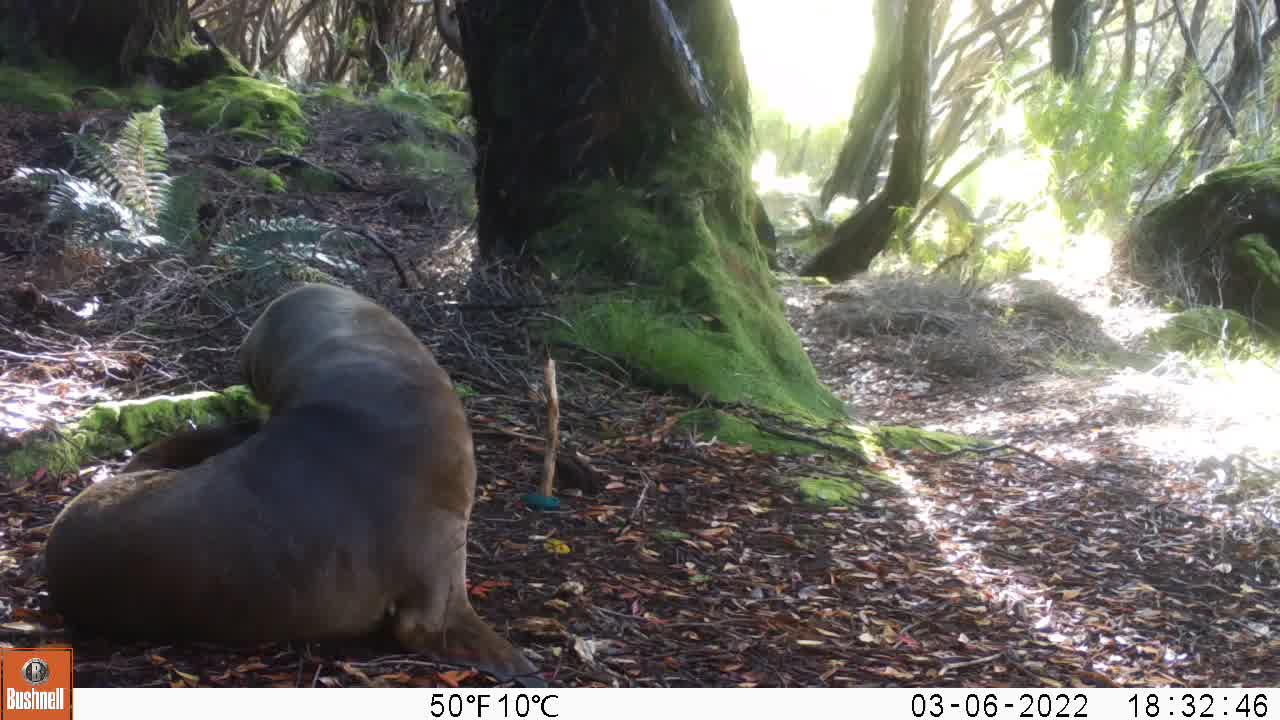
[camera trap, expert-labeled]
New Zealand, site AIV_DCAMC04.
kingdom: Animalia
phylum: Chordata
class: Mammalia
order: Carnivora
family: Otariidae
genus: Phocarctos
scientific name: Phocarctos hookeri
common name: new zealand sea lion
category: sealion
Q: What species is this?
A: Sealion (new zealand sea lion) (Phocarctos hookeri).